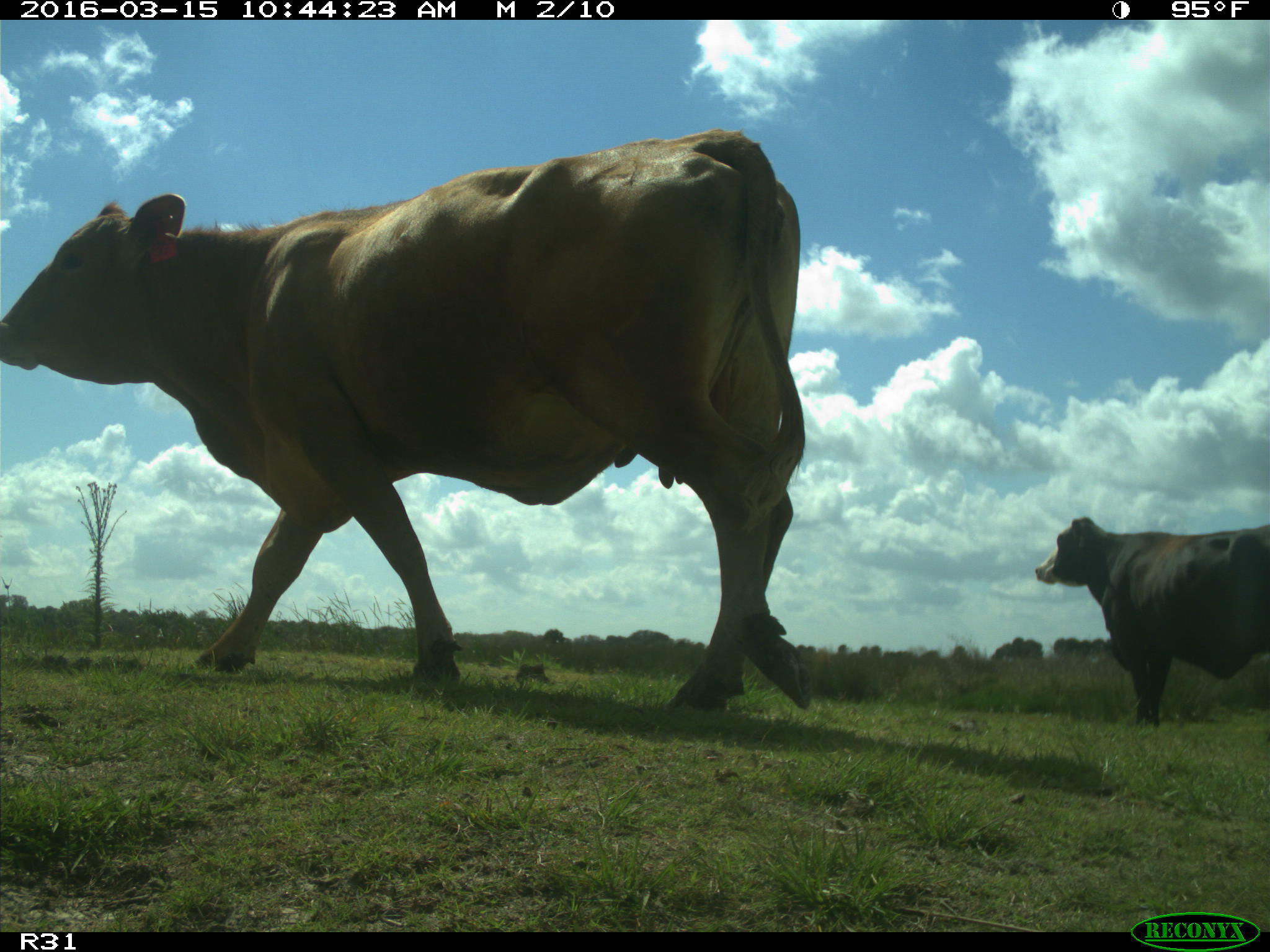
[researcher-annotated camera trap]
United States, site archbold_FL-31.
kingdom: Animalia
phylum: Chordata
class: Mammalia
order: Artiodactyla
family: Bovidae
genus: Bos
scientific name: Bos taurus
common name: domestic cow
Bos taurus (domestic cow).